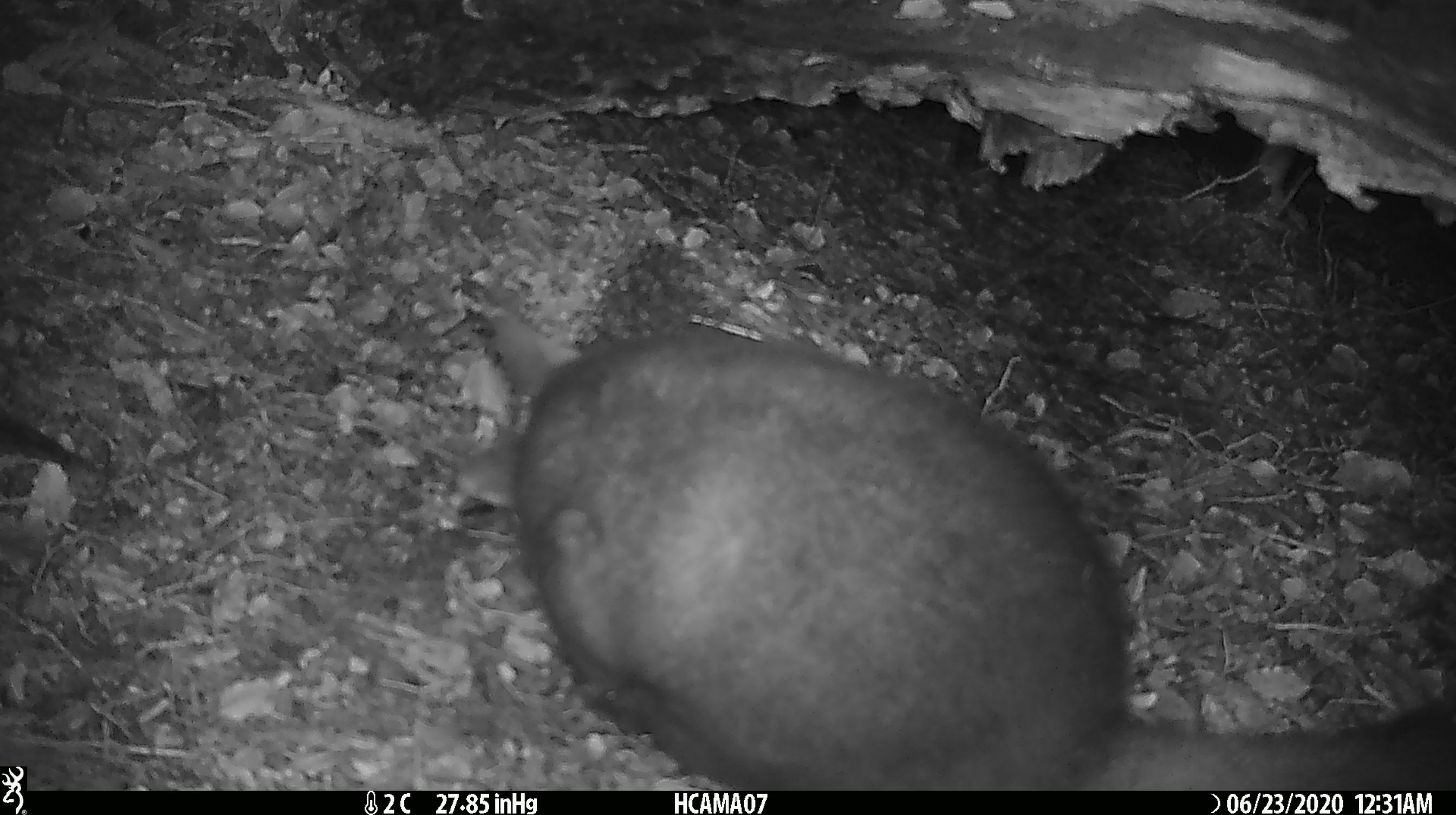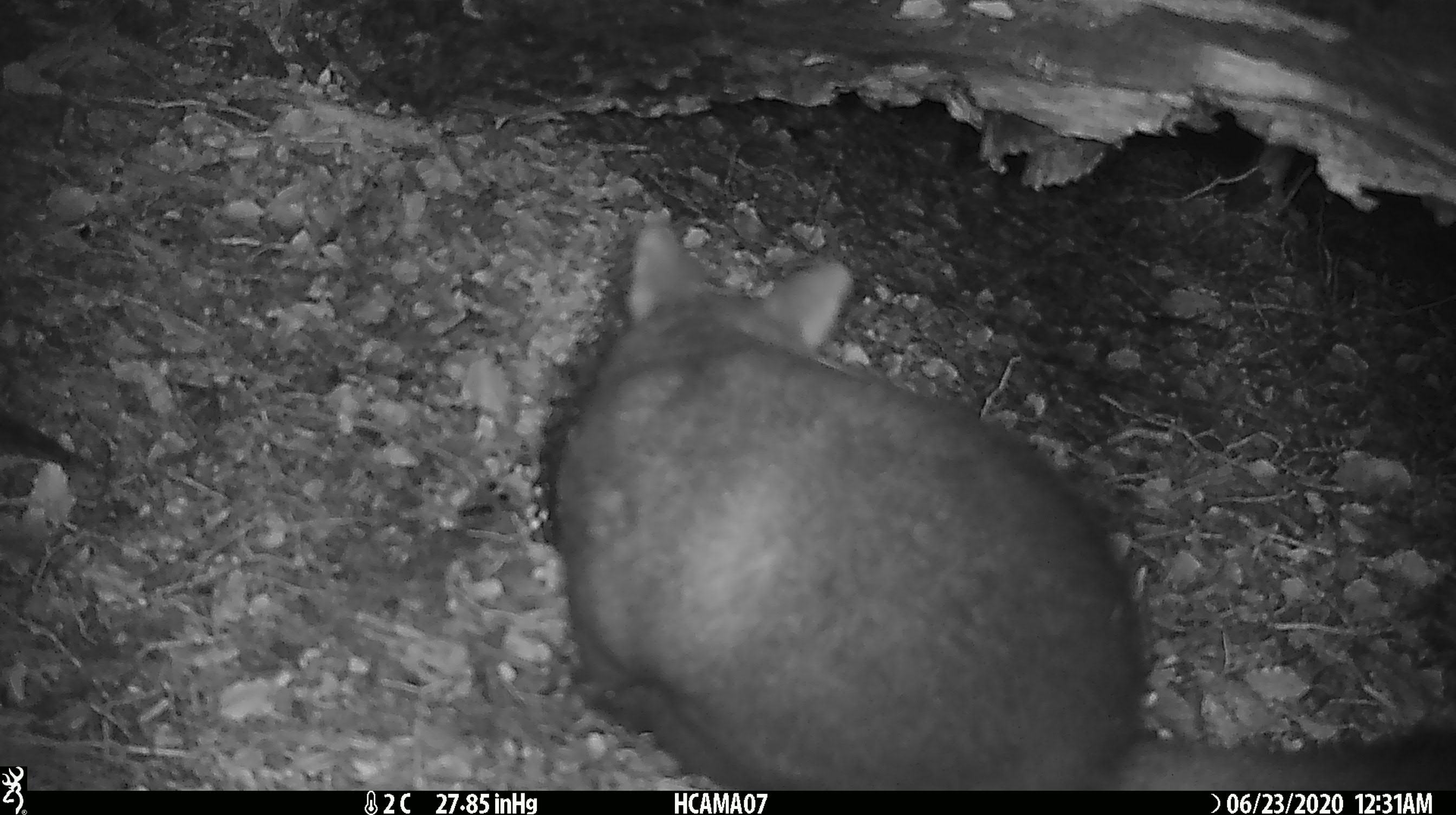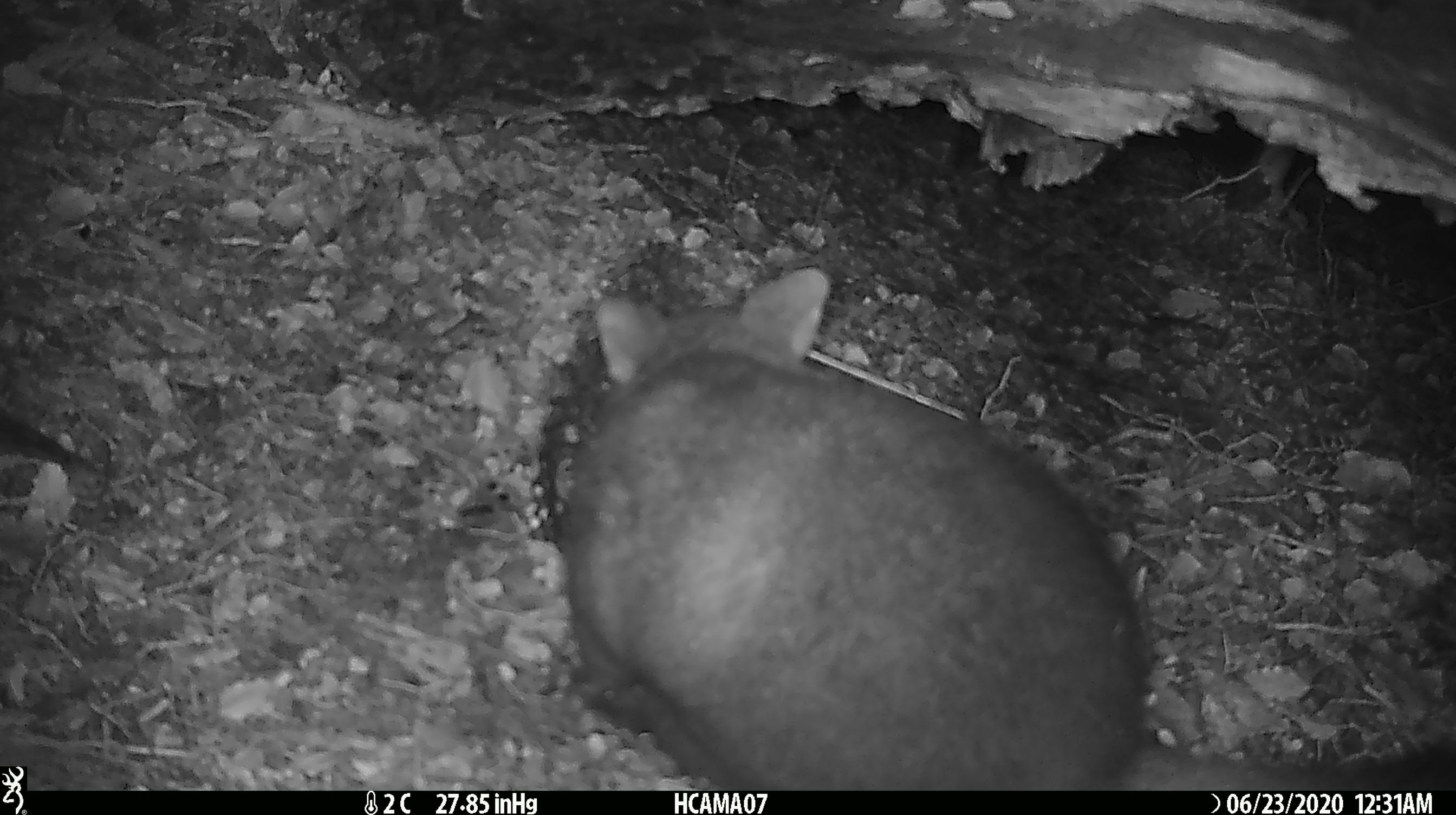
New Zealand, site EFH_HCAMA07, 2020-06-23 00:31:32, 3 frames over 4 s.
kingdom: Animalia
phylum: Chordata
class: Mammalia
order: Diprotodontia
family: Phalangeridae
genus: Trichosurus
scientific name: Trichosurus vulpecula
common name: common brushtail possum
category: possum